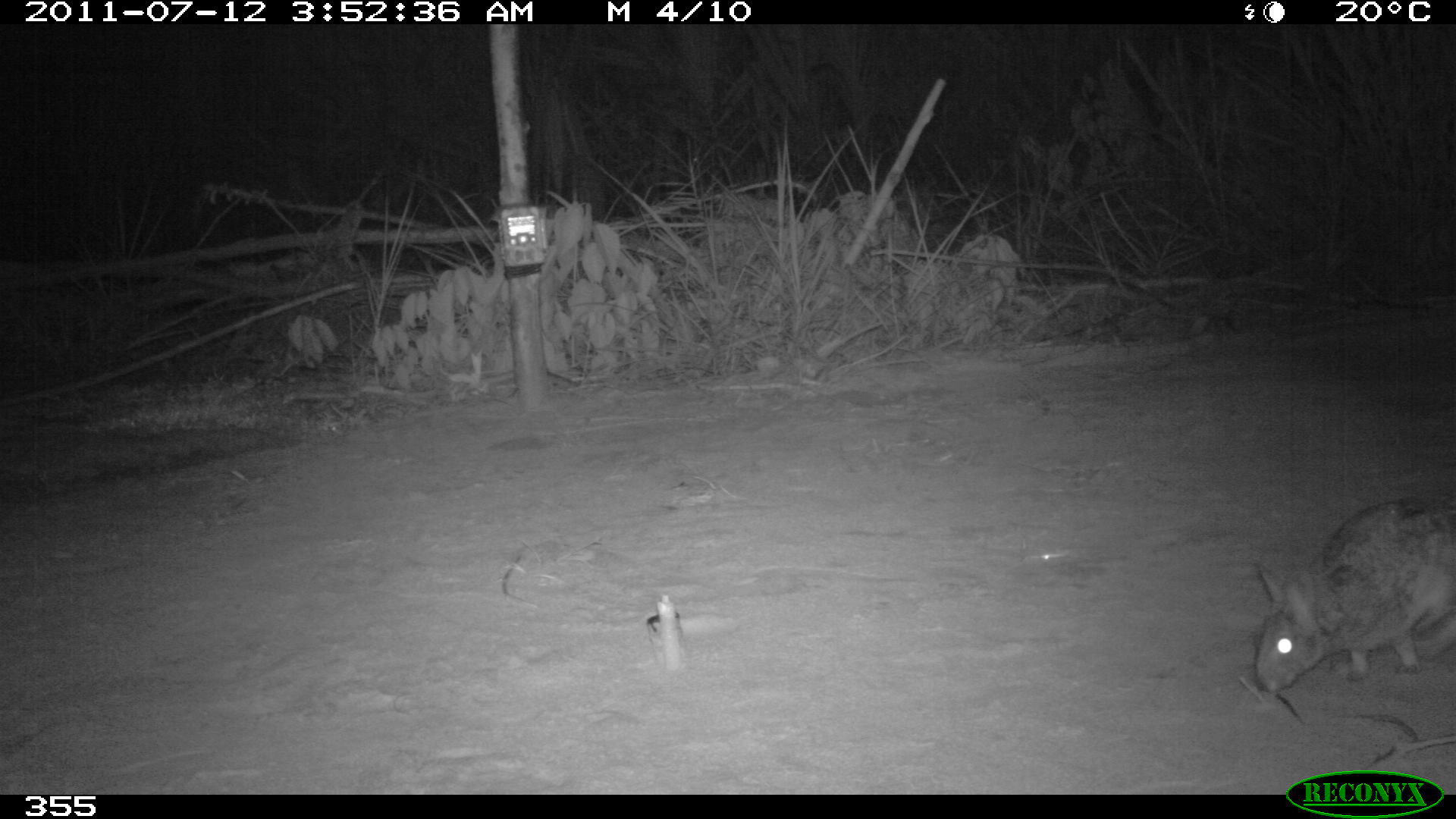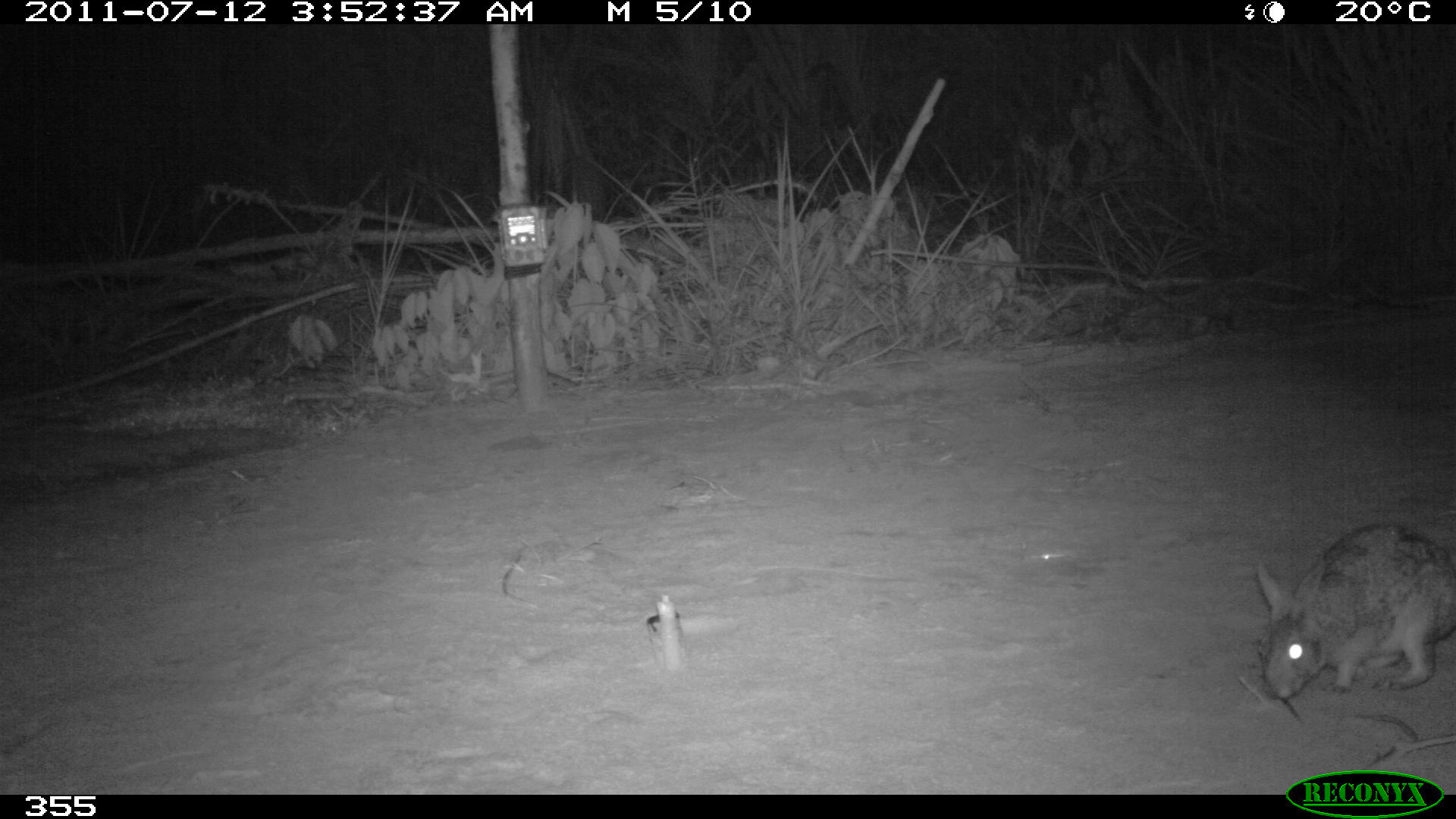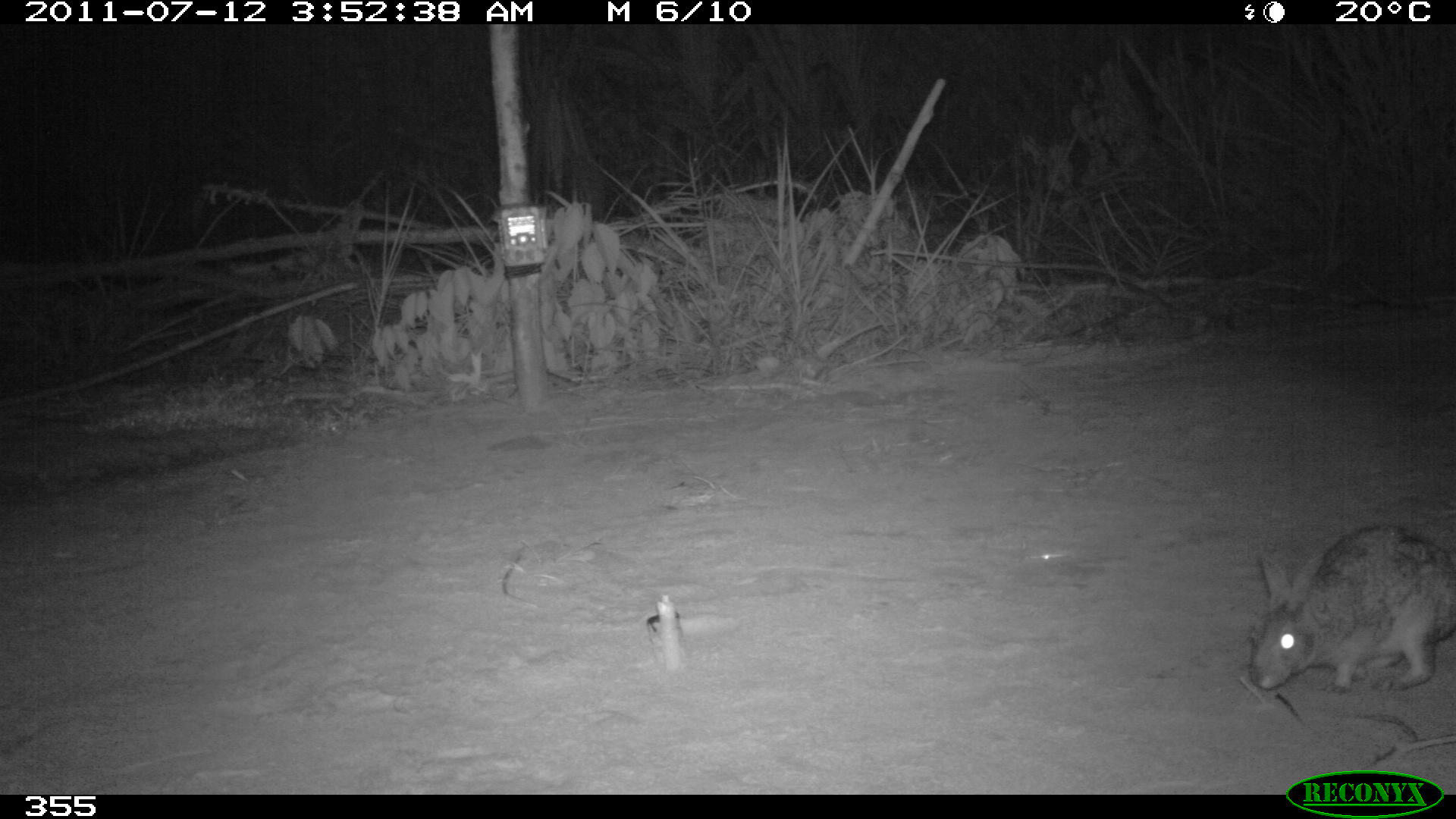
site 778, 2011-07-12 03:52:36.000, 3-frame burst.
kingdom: Animalia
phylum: Chordata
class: Mammalia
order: Lagomorpha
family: Leporidae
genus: Sylvilagus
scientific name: Sylvilagus brasiliensis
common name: tapeti